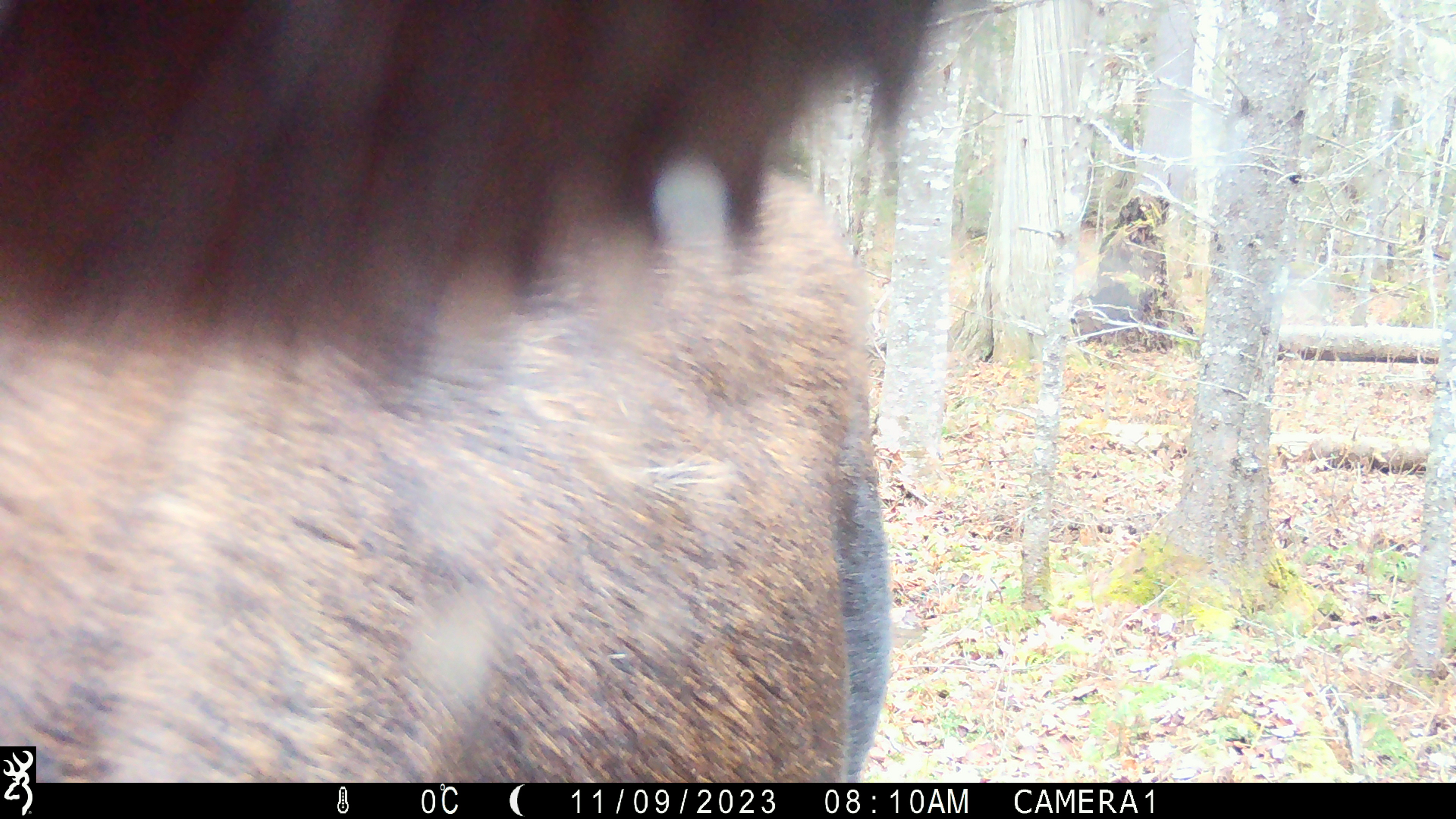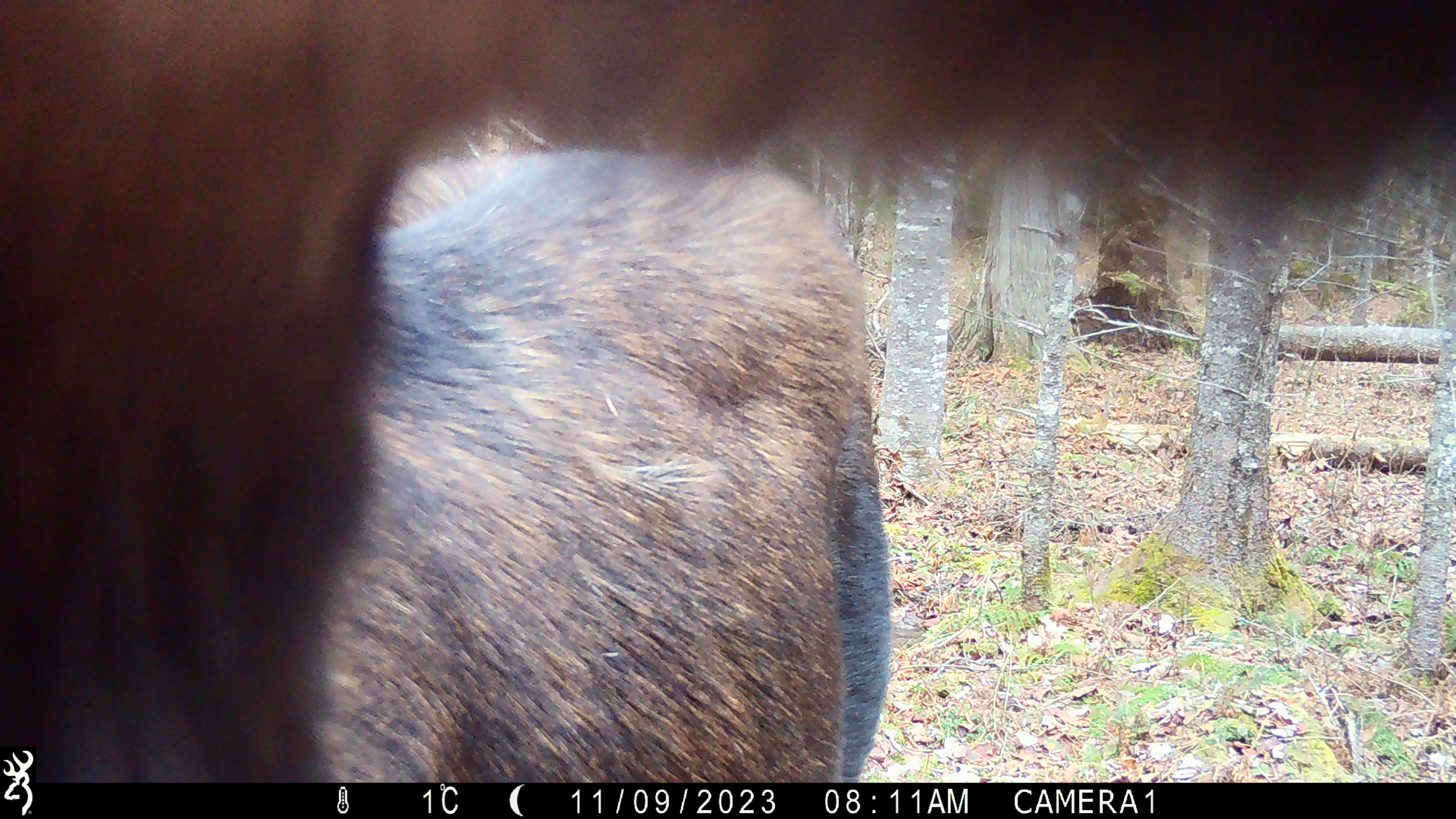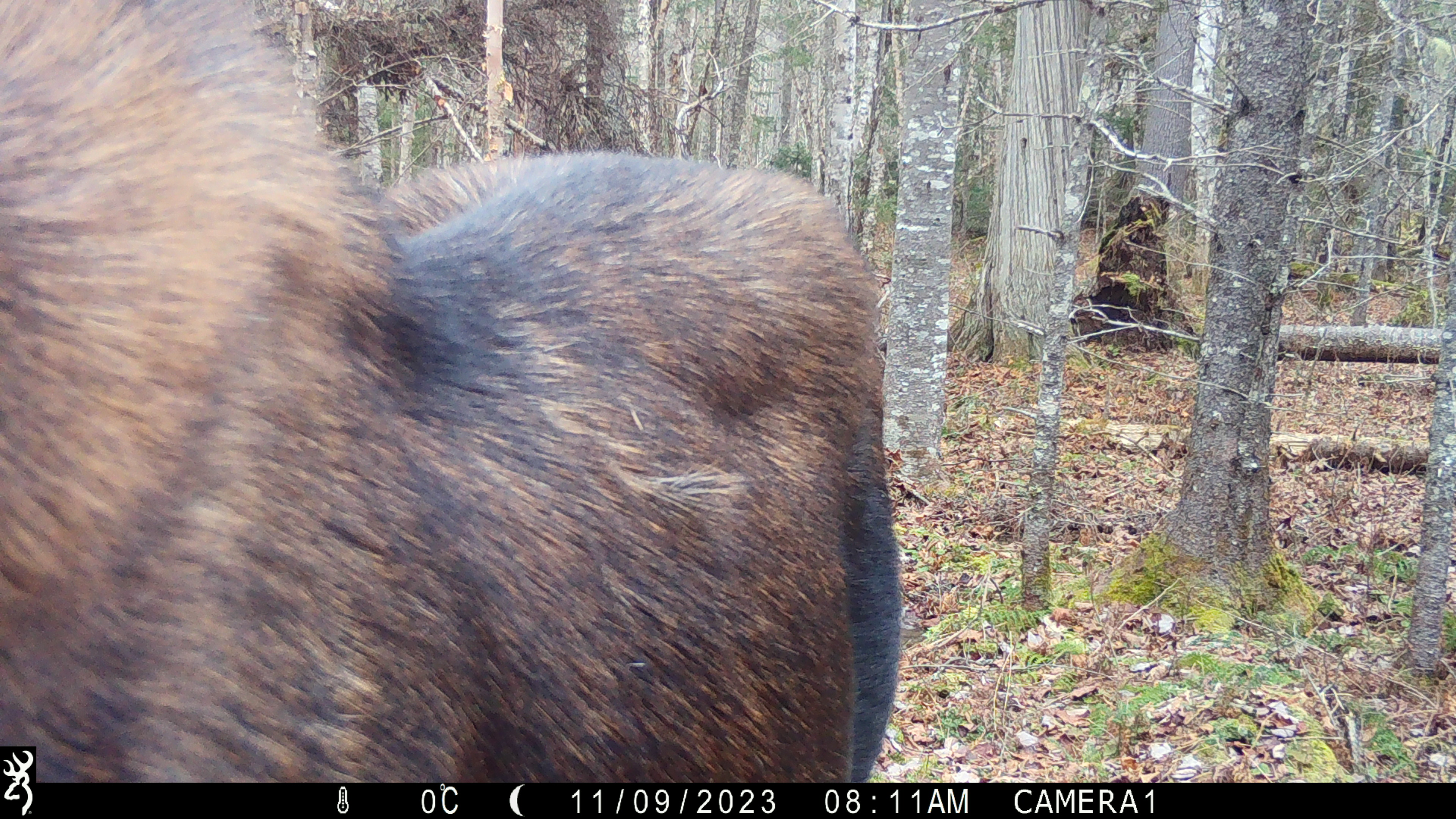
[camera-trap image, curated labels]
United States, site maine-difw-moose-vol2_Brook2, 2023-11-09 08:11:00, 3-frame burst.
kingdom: Animalia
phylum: Chordata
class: Mammalia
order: Artiodactyla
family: Cervidae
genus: Alces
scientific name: Alces alces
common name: moose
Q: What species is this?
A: Moose (Alces alces).